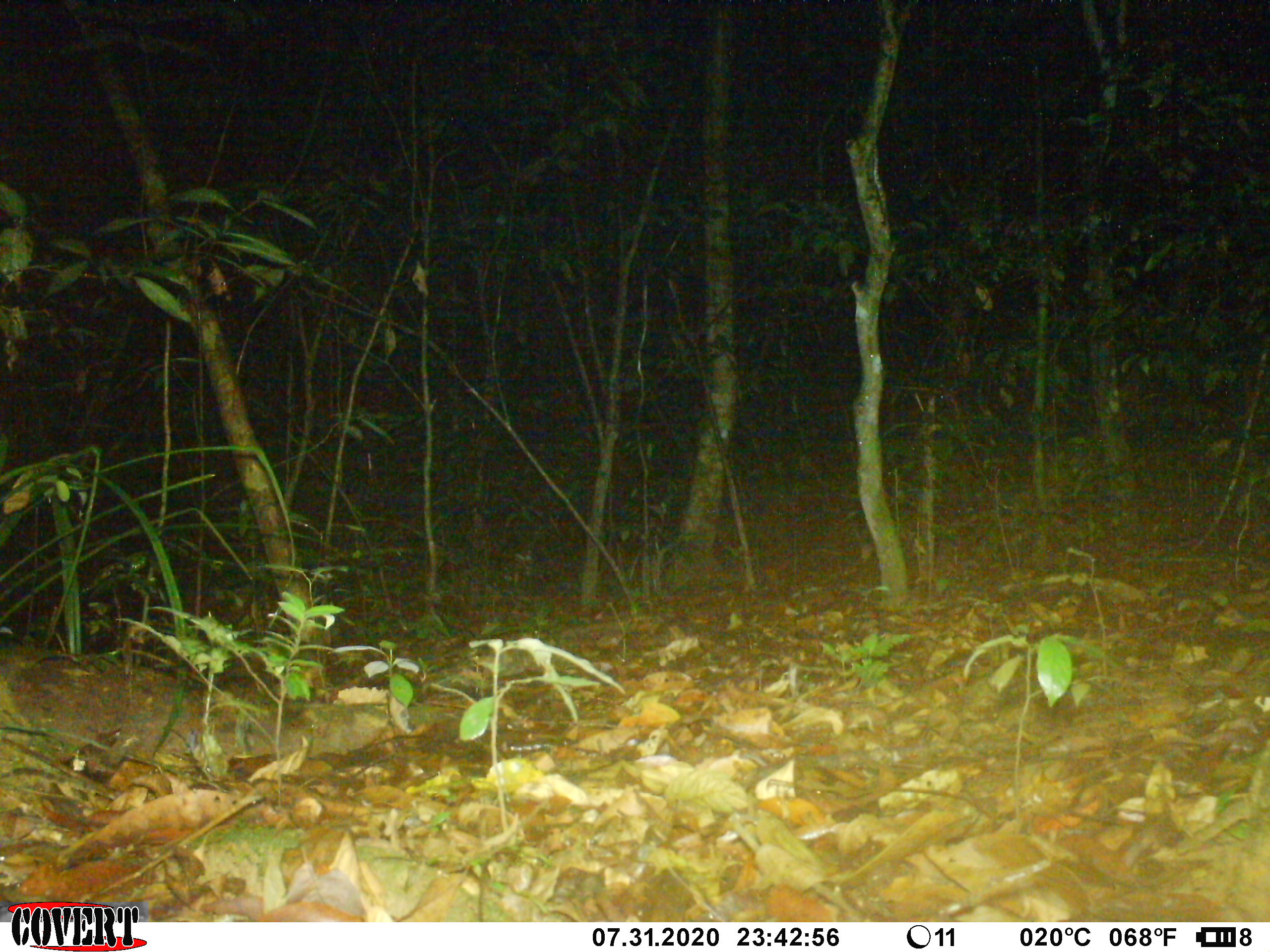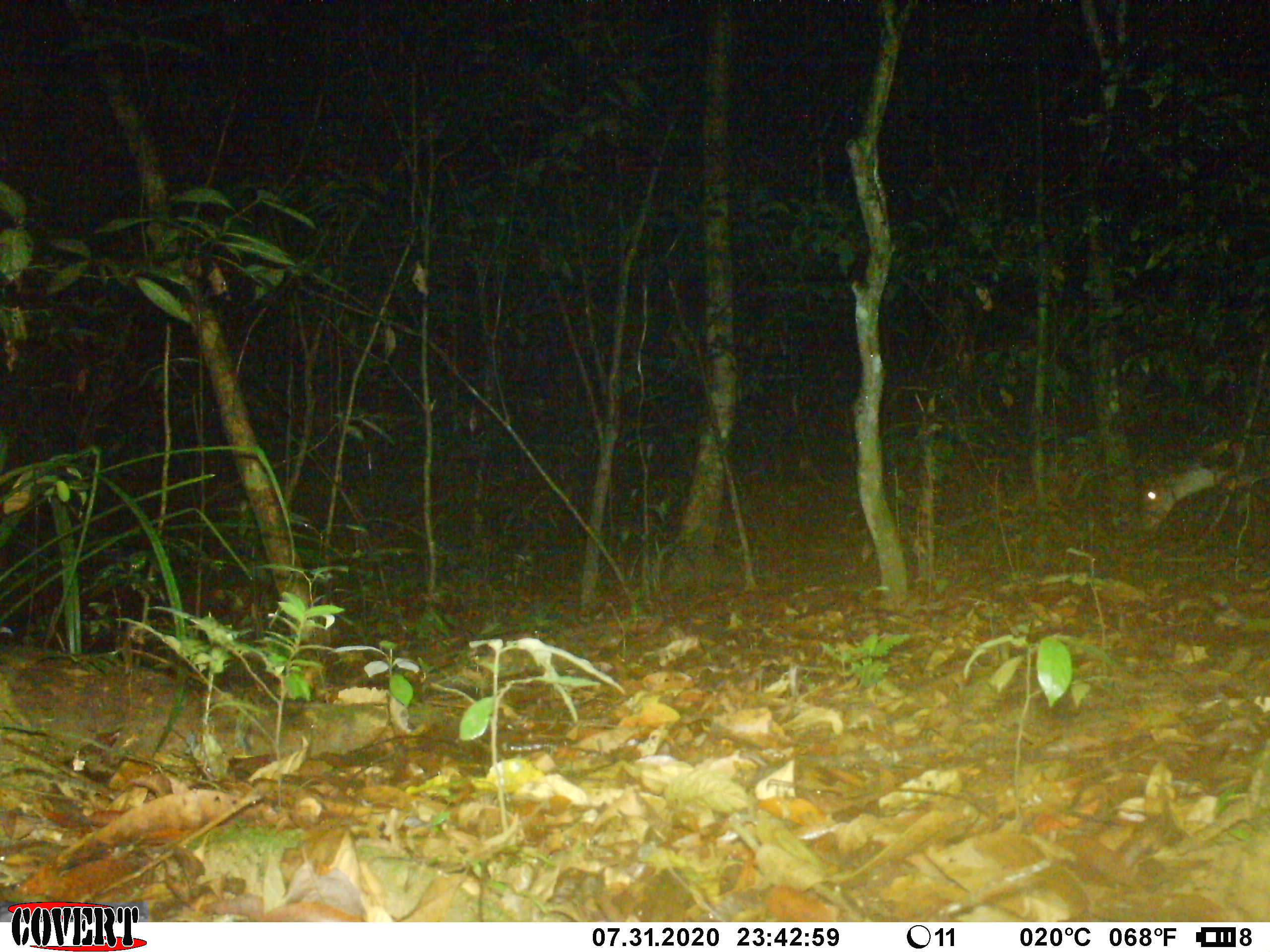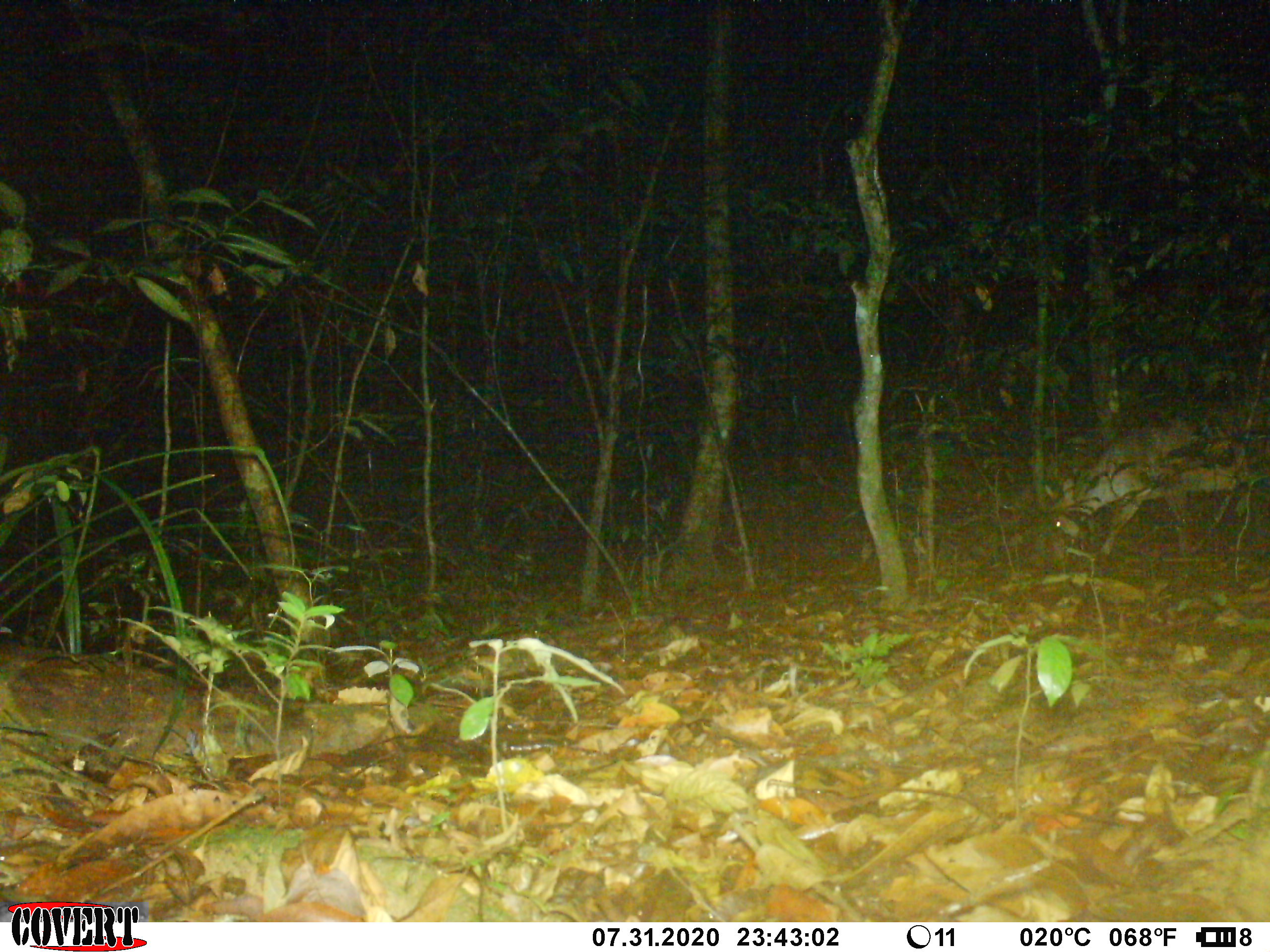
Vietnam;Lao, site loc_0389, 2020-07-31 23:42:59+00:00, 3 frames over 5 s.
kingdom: Animalia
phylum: Chordata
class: Mammalia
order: Artiodactyla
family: Cervidae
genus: Muntiacus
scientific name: Muntiacus vuquangensis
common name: large-antlered muntjac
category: large antlered muntjac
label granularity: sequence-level